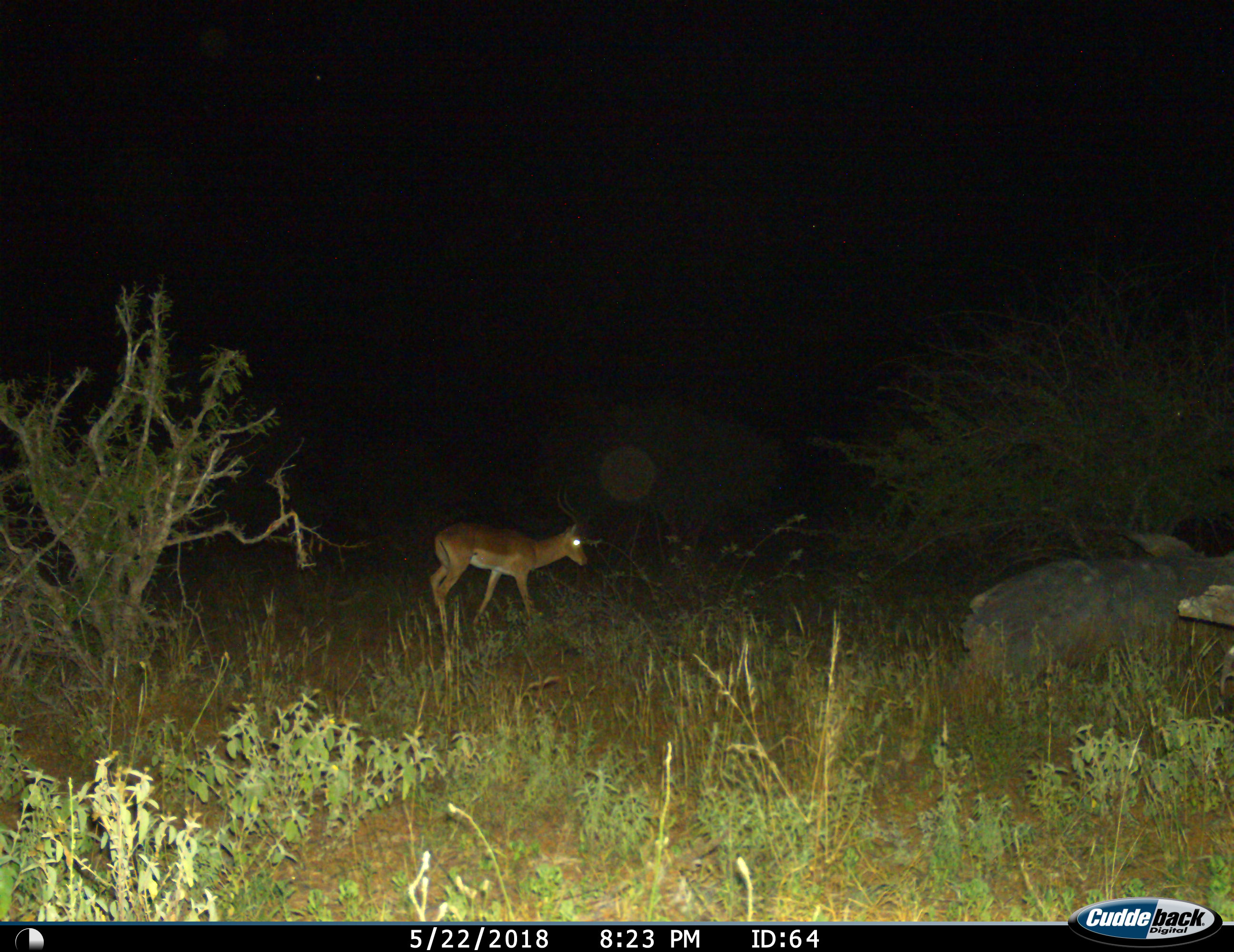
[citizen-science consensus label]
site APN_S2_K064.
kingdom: Animalia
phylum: Chordata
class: Mammalia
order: Artiodactyla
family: Bovidae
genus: Aepyceros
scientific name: Aepyceros melampus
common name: impala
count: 1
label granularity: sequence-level